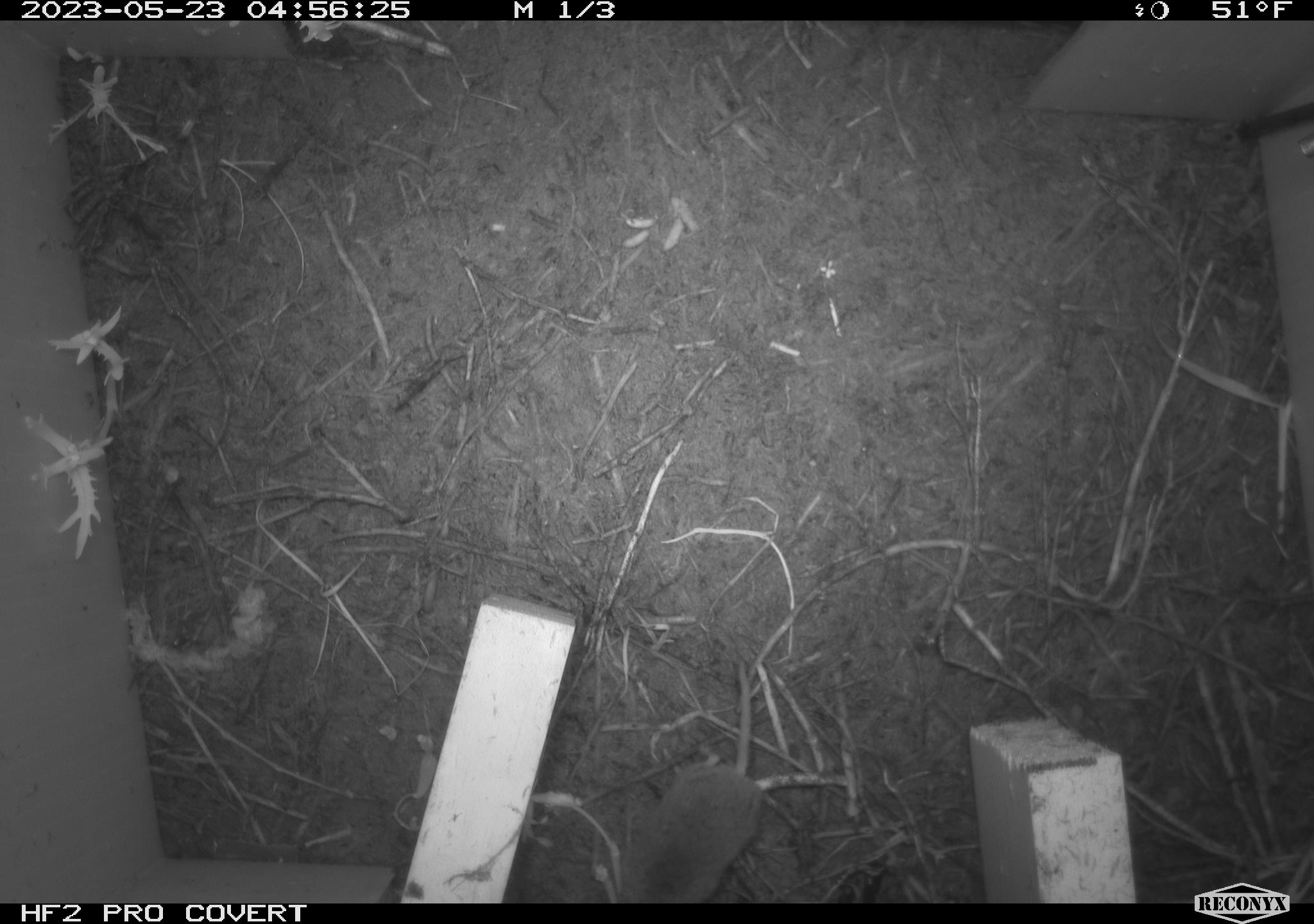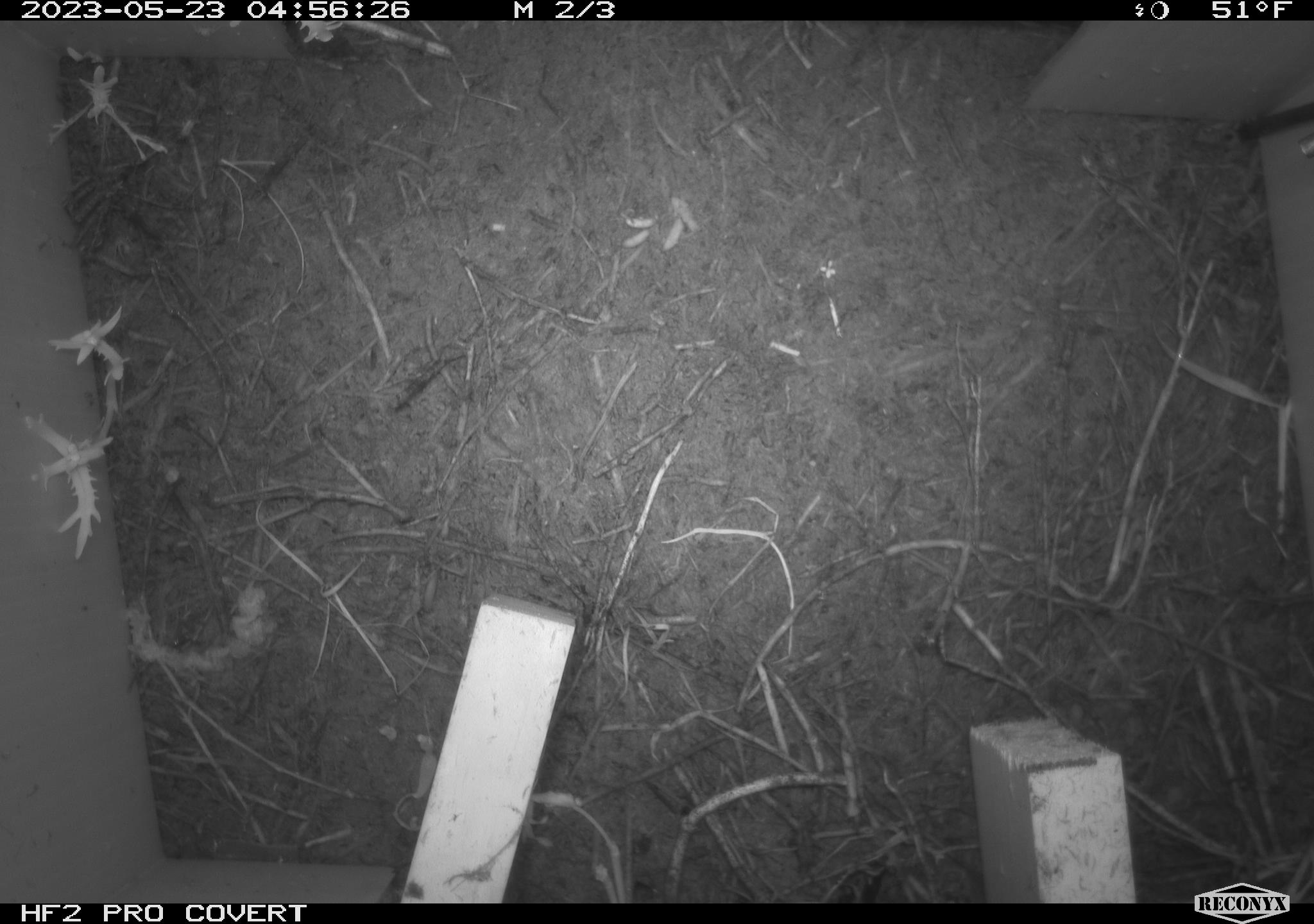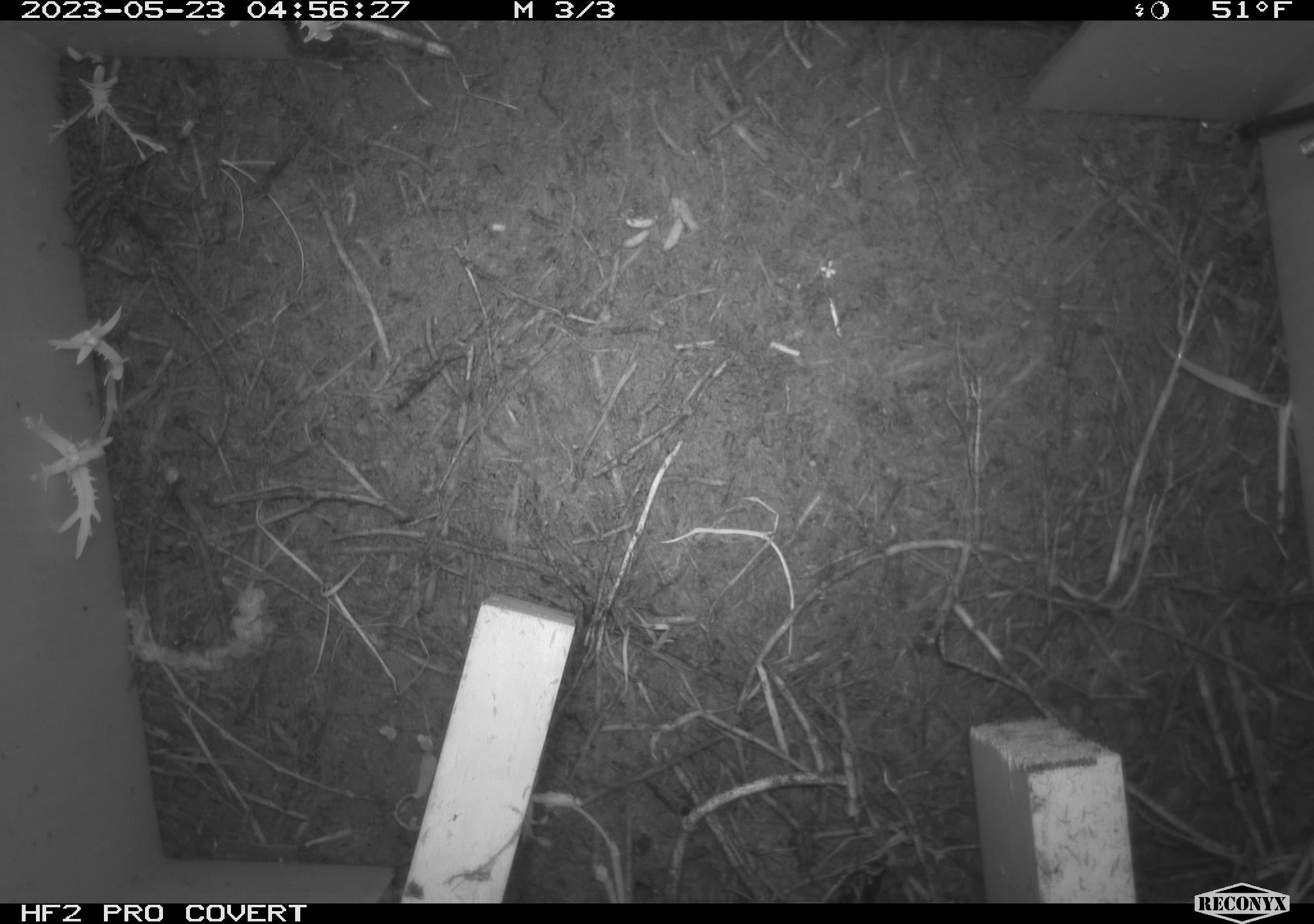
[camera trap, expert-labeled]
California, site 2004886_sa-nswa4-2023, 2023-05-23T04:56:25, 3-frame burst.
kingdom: Animalia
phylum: Chordata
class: Mammalia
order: Rodentia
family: Cricetidae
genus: Microtus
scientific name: Microtus californicus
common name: california vole